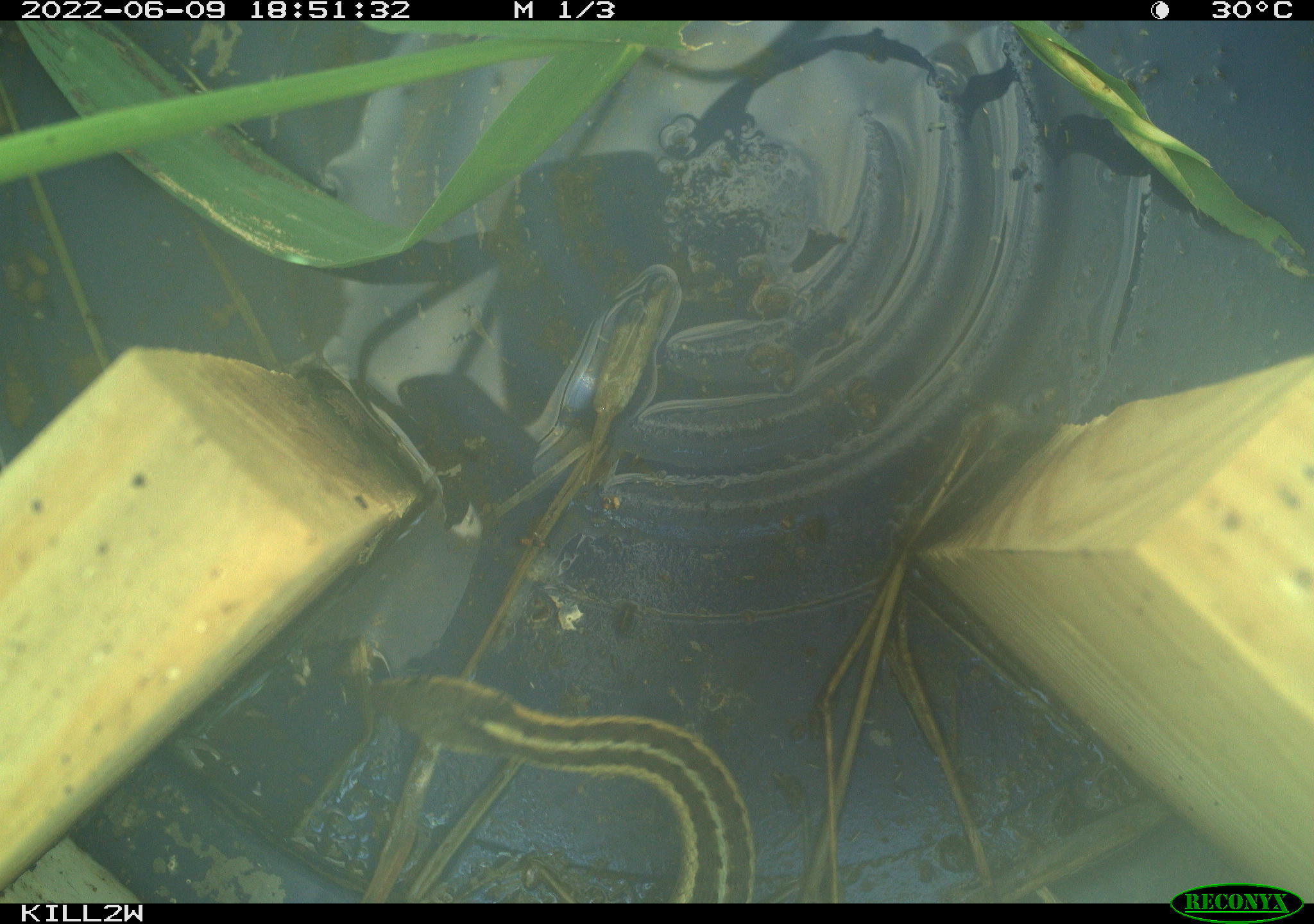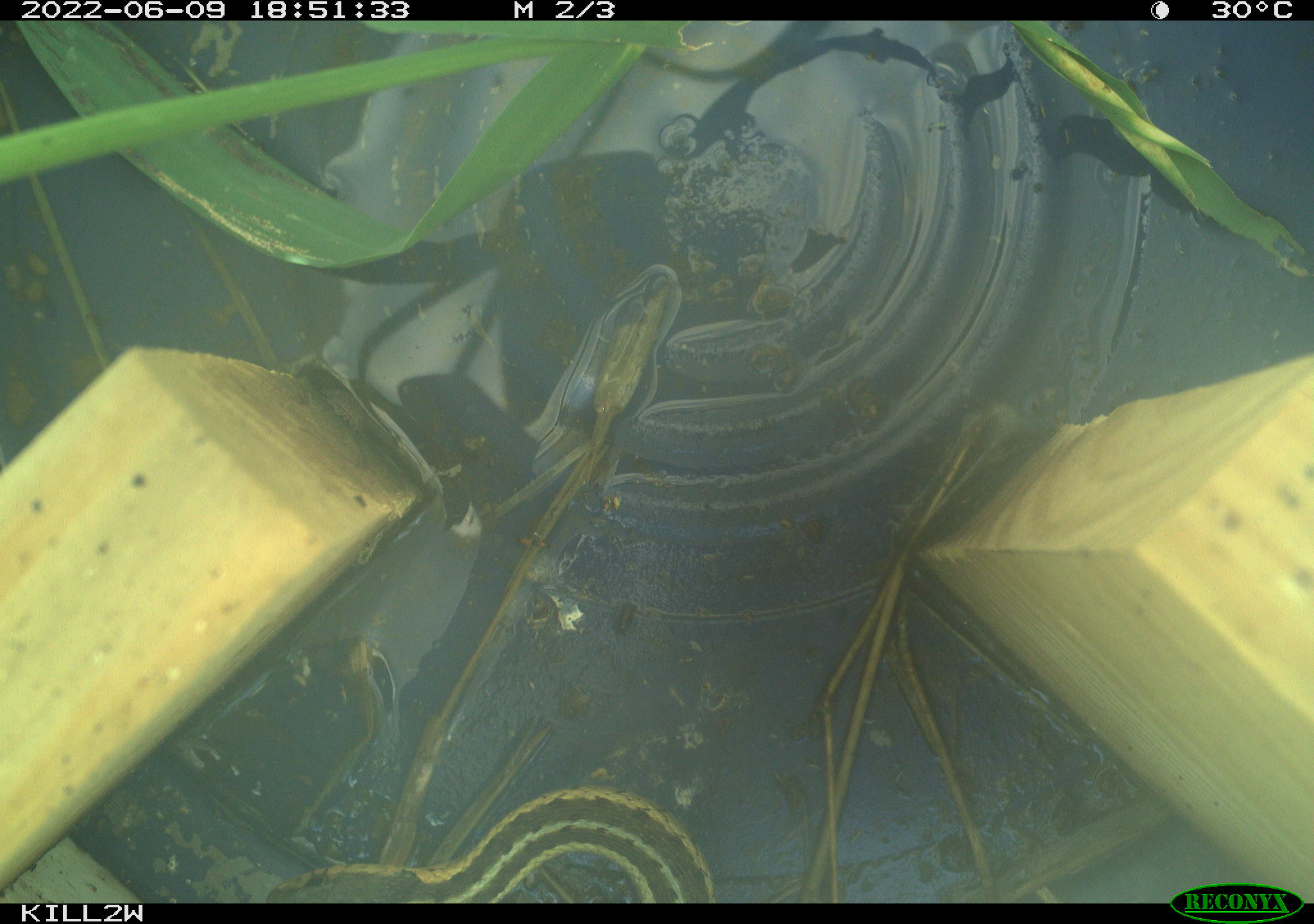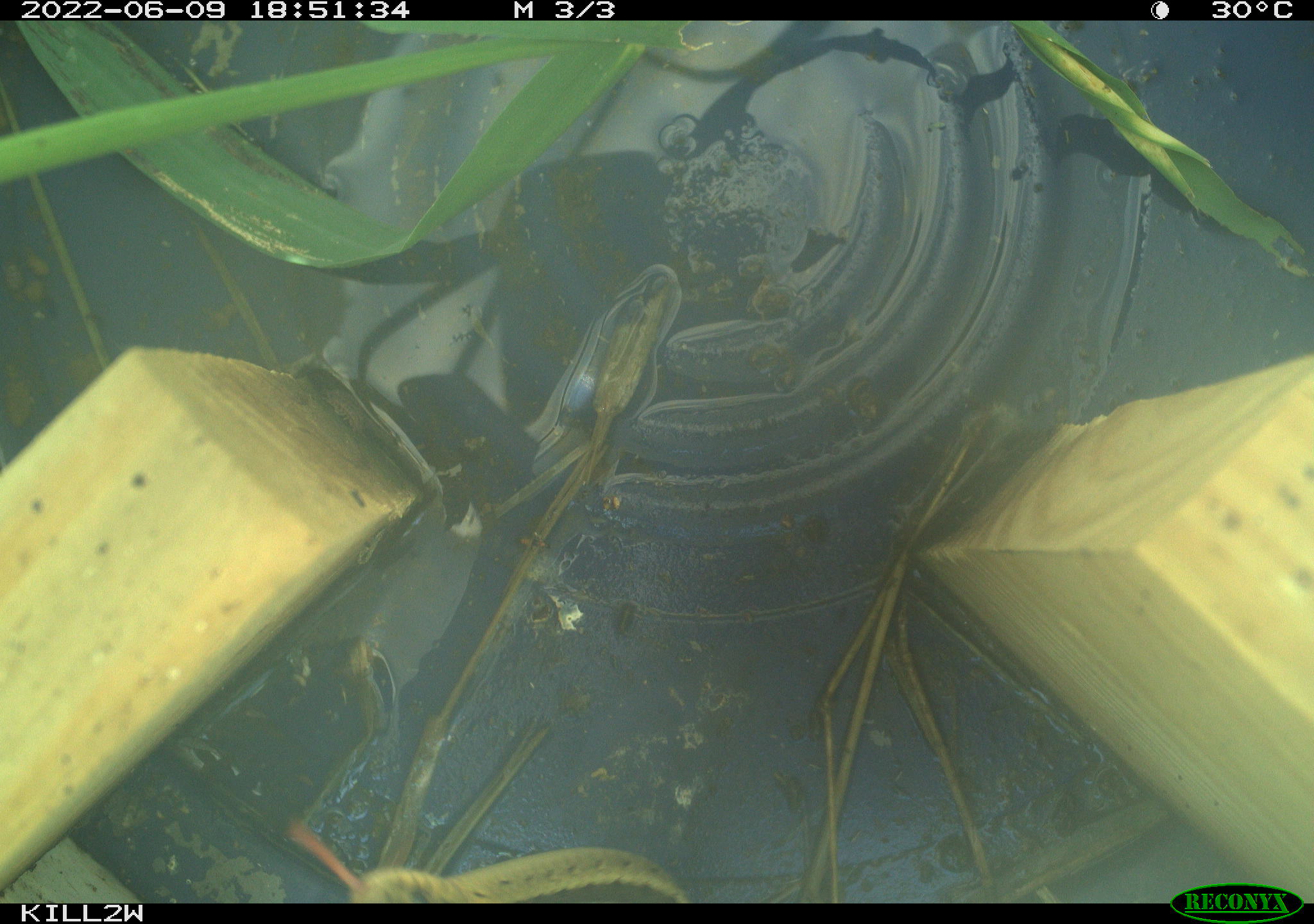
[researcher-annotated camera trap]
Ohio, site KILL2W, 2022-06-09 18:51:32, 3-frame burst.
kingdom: Animalia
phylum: Chordata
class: Reptilia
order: Squamata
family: Colubridae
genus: Thamnophis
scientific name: Thamnophis sirtalis sirtalis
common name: eastern gartersnake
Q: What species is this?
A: Eastern gartersnake (Thamnophis sirtalis sirtalis).